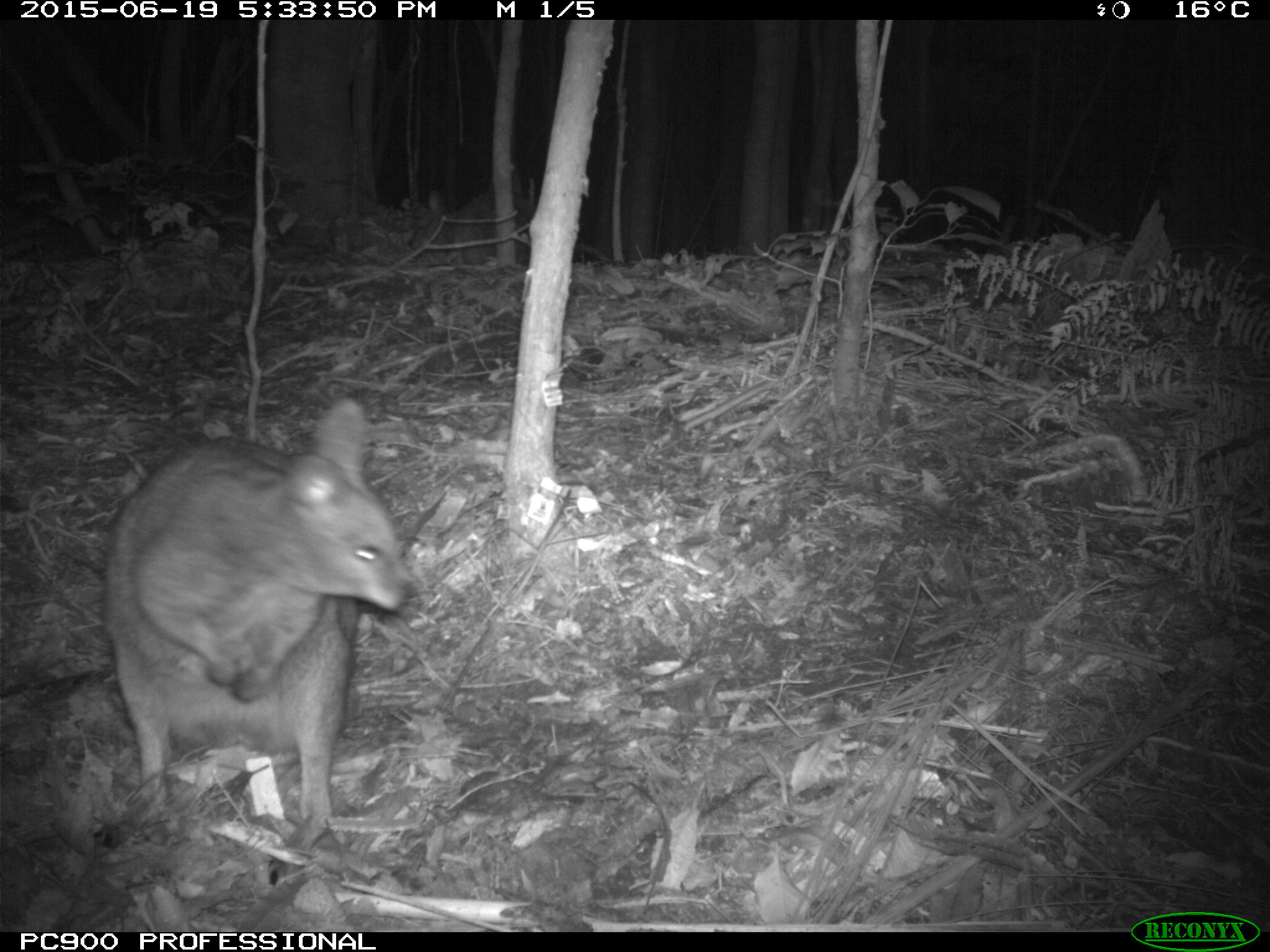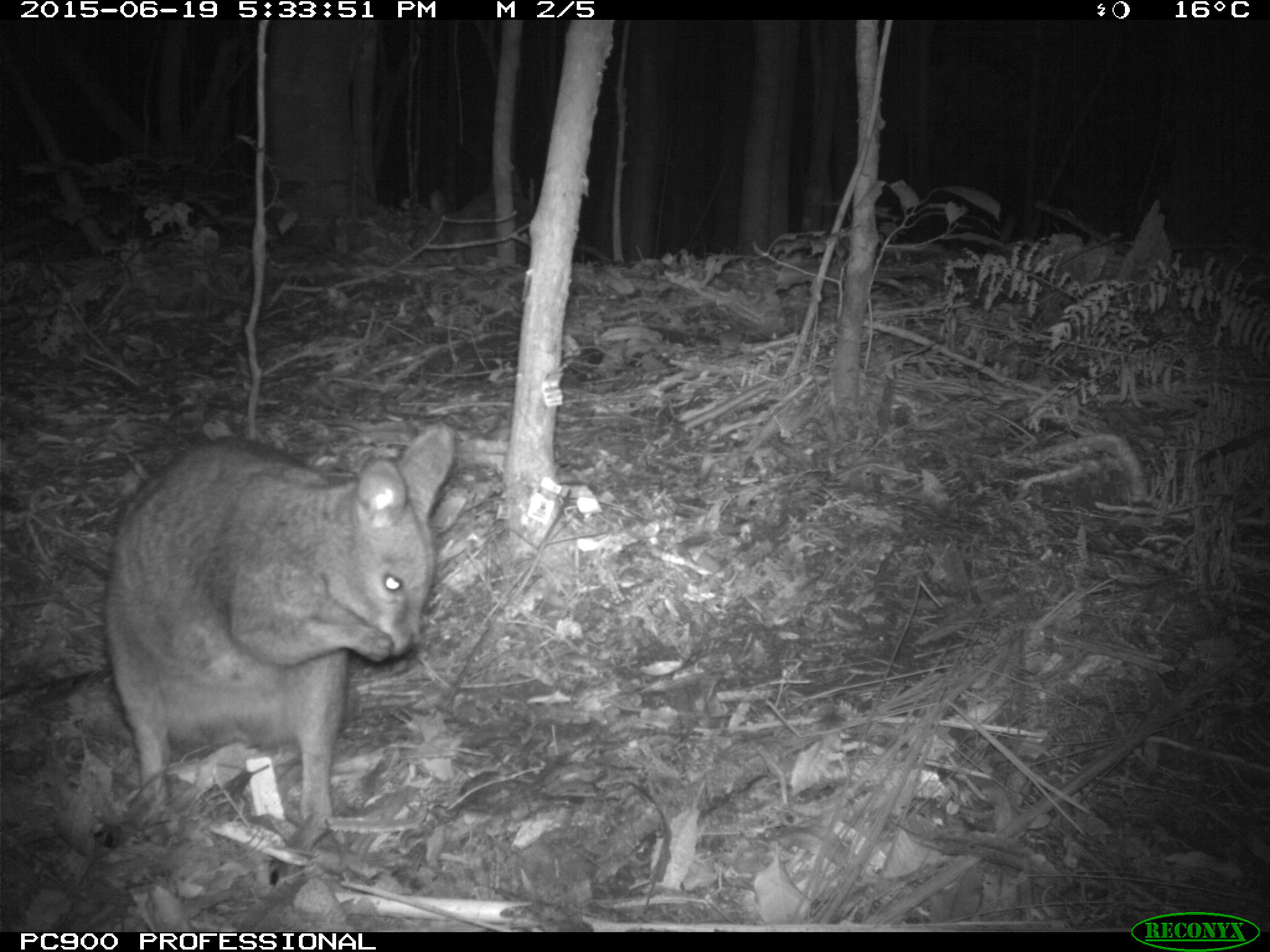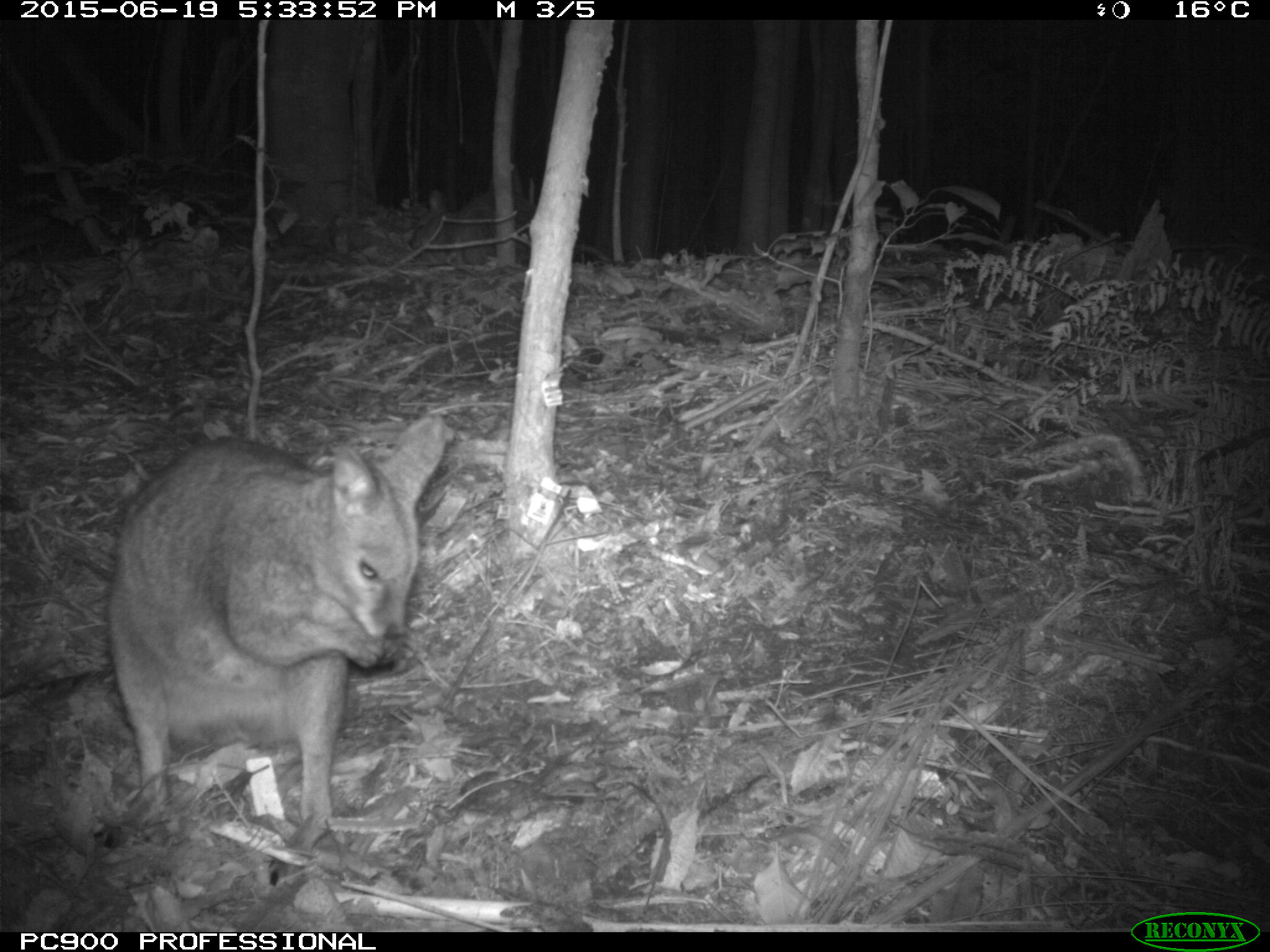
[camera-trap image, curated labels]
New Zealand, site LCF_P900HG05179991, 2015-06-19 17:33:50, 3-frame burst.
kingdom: Animalia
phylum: Chordata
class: Mammalia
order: Diprotodontia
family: Macropodidae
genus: Notamacropus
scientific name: Notamacropus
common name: wallaby